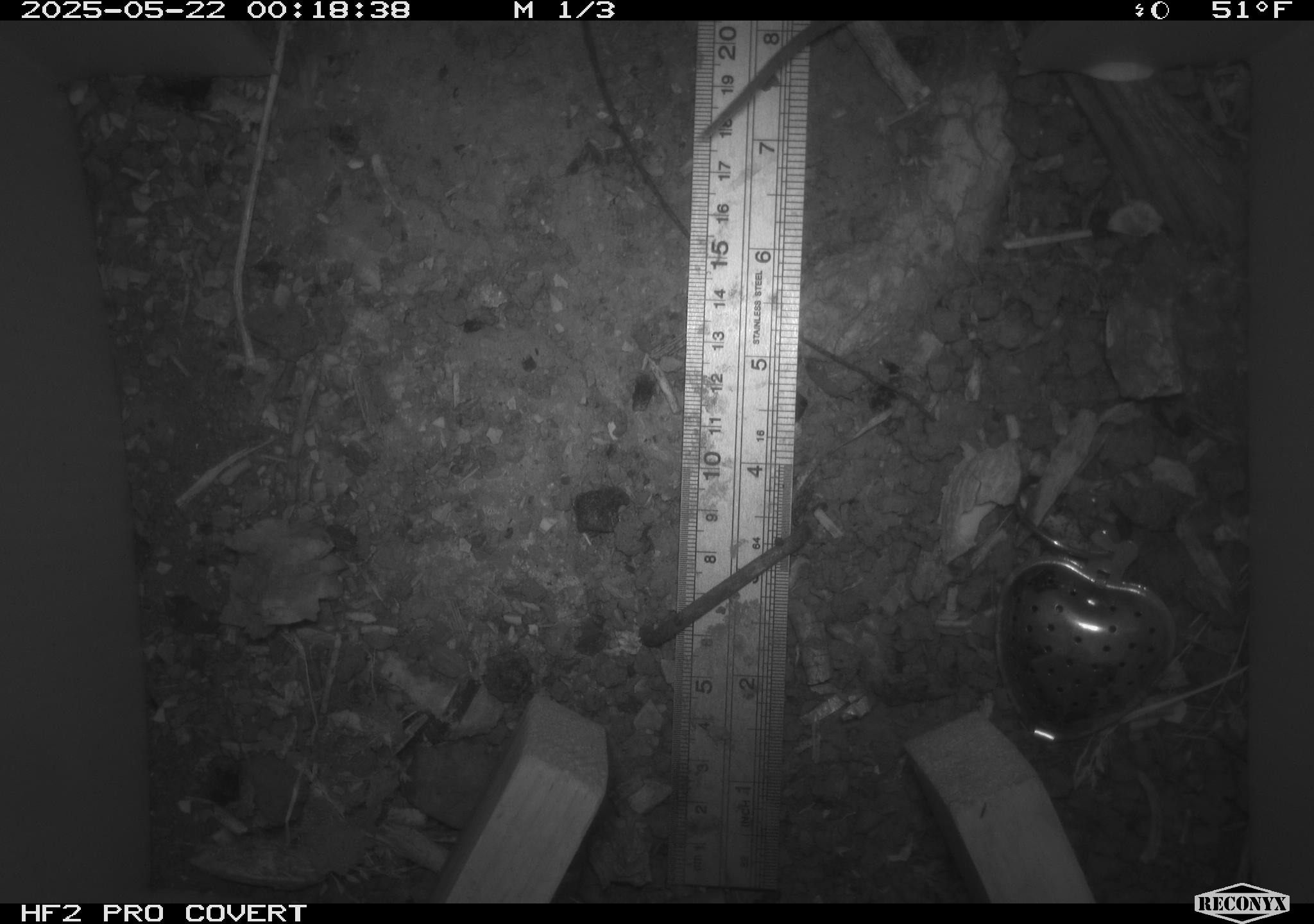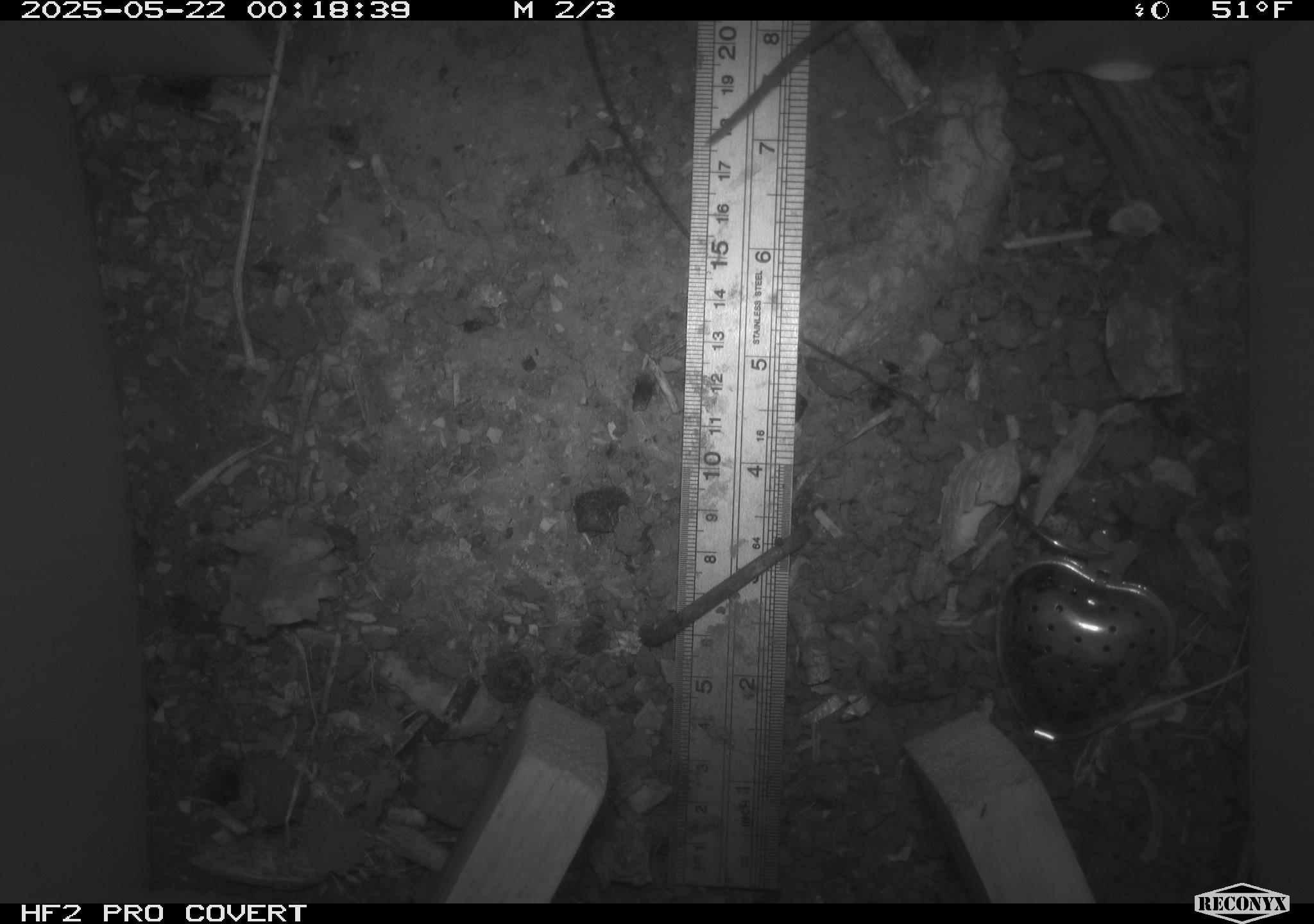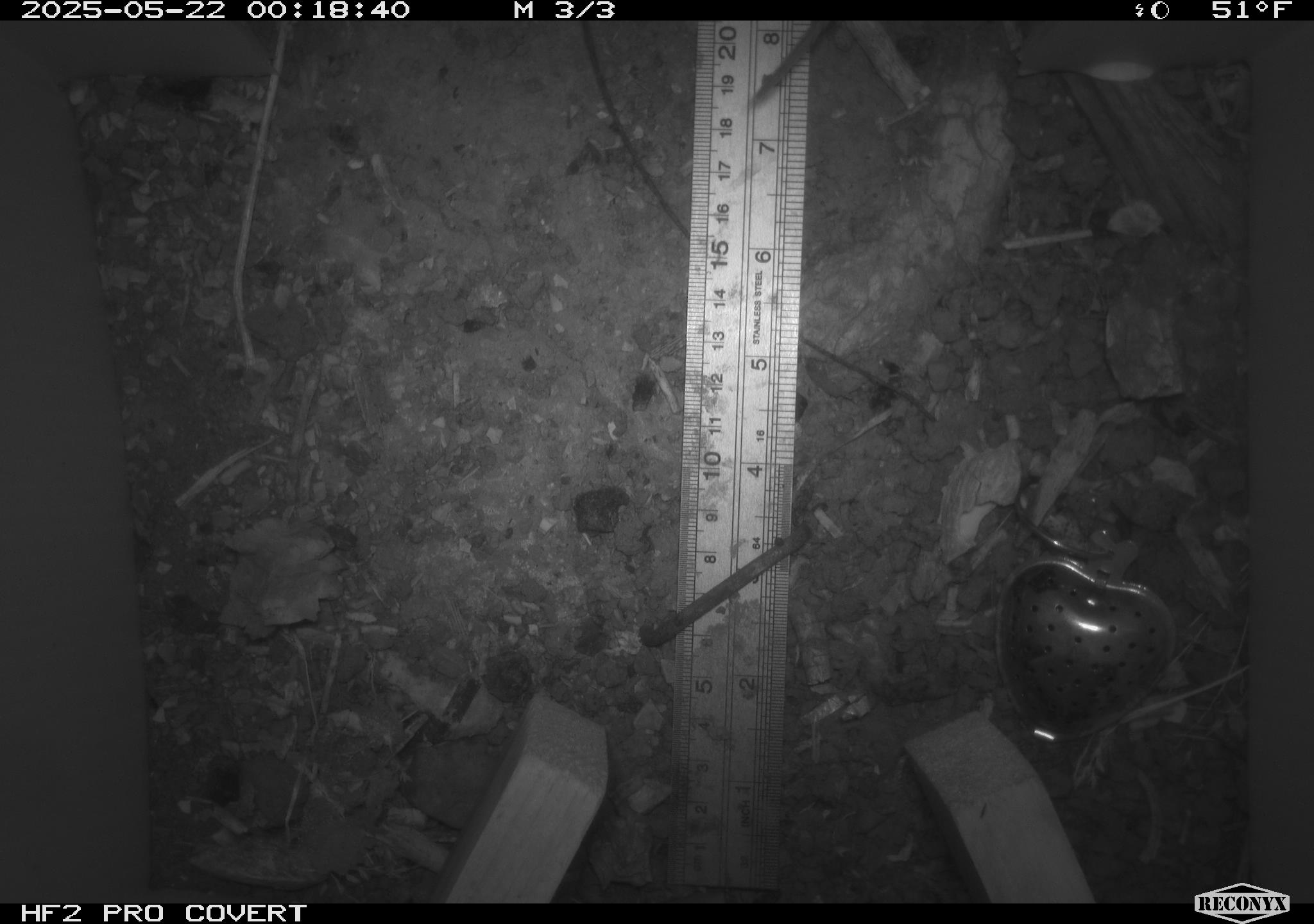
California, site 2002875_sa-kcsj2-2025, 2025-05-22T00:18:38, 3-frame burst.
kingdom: Animalia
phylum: Chordata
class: Mammalia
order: Rodentia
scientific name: Rodentia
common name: rodent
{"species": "rodent (Rodentia)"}